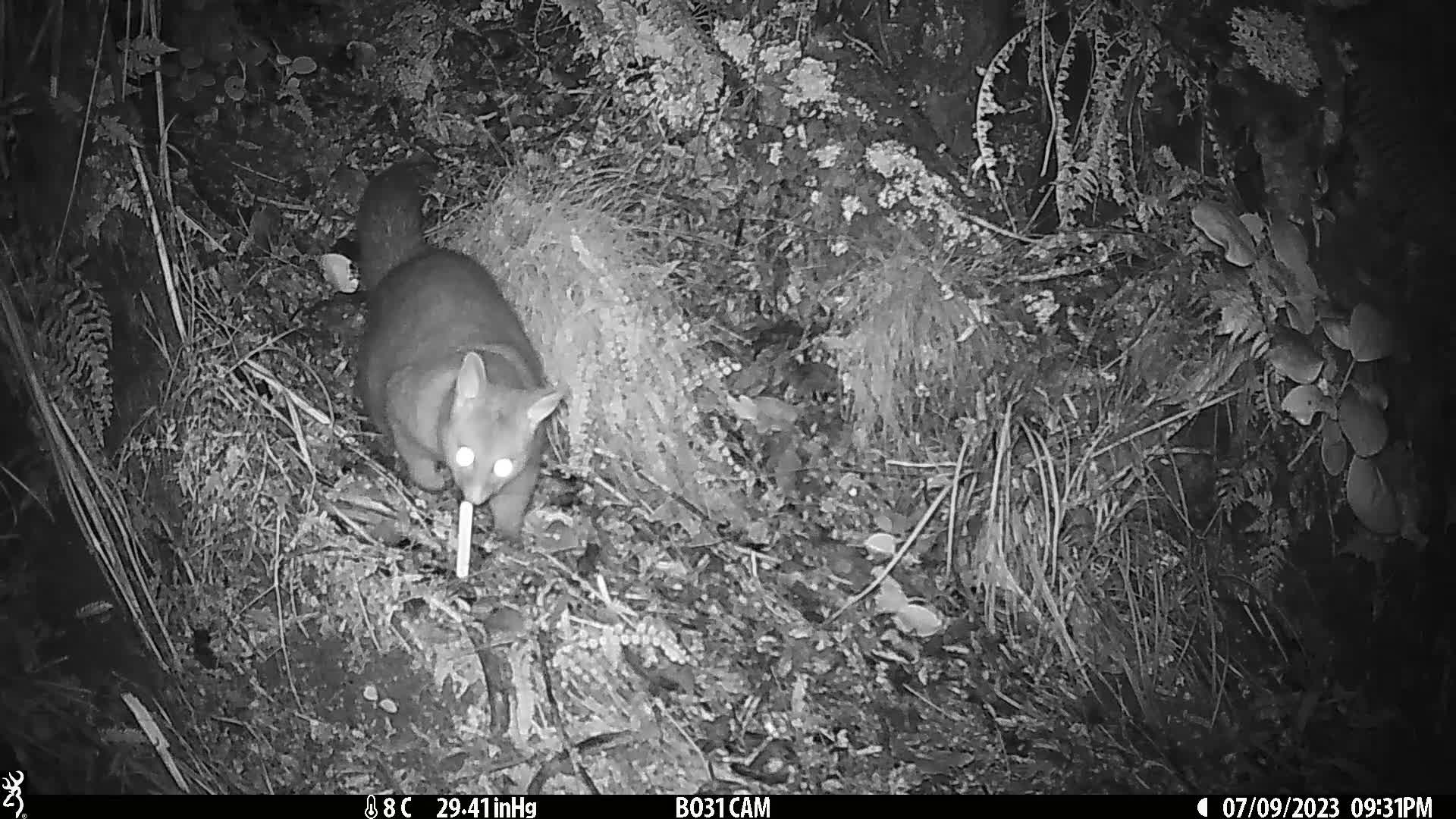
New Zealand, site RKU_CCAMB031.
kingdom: Animalia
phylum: Chordata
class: Mammalia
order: Diprotodontia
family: Phalangeridae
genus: Trichosurus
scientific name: Trichosurus vulpecula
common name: common brushtail possum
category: possum